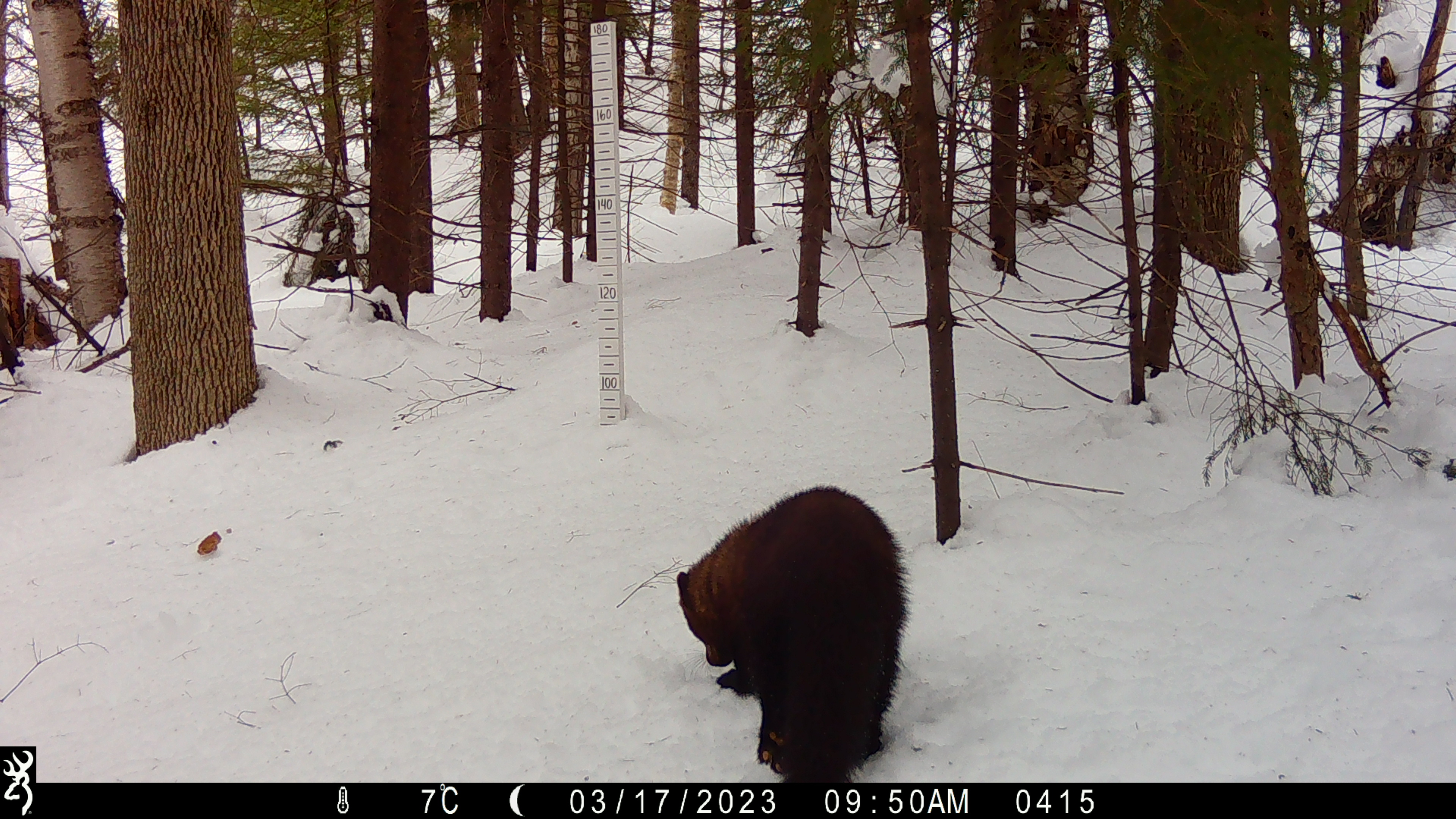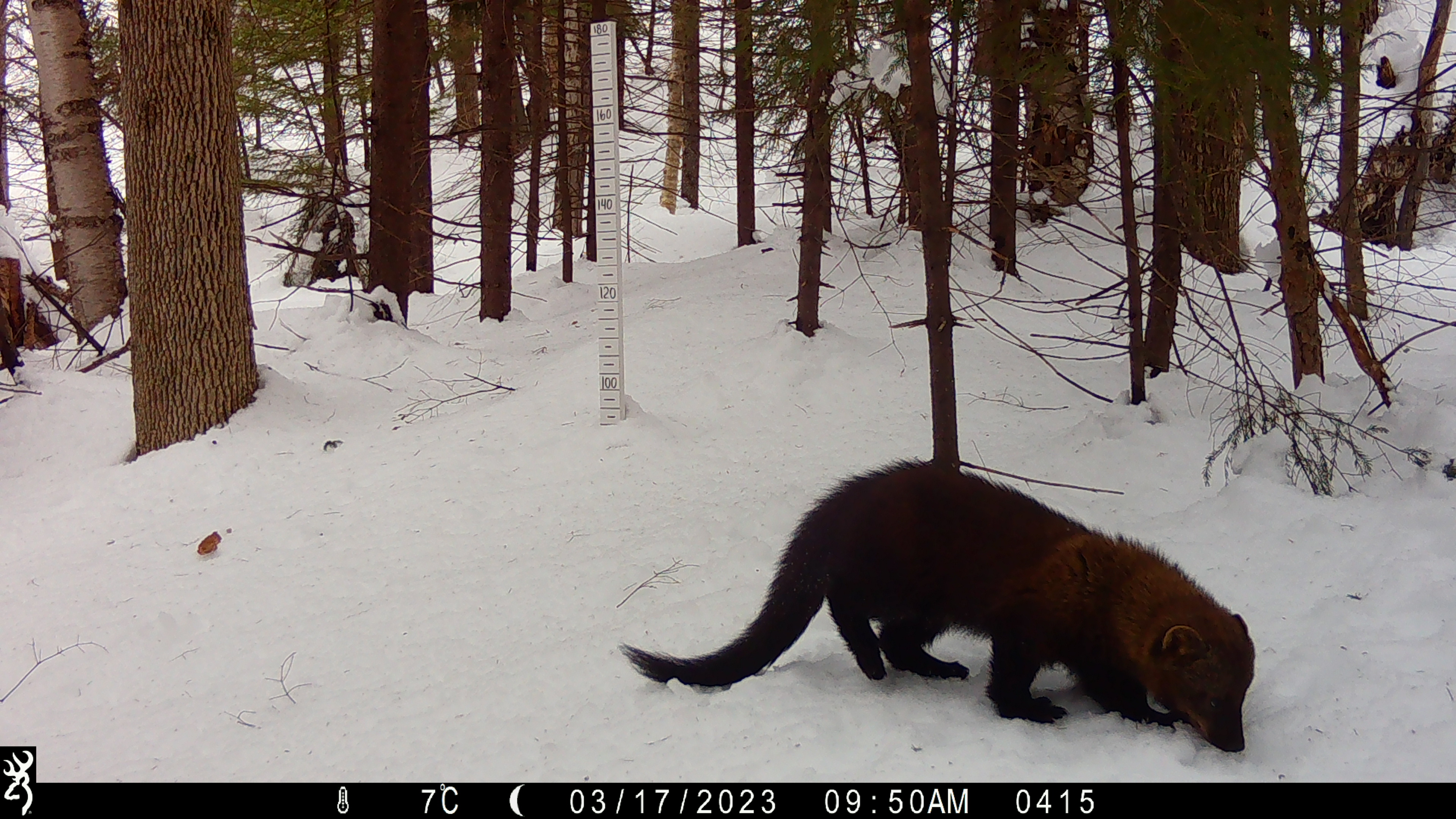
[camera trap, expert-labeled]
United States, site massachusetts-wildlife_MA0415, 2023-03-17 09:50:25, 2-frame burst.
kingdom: Animalia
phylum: Chordata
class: Mammalia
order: Carnivora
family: Mustelidae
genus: Pekania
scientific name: Pekania pennanti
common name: fisher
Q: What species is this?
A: Fisher (Pekania pennanti).